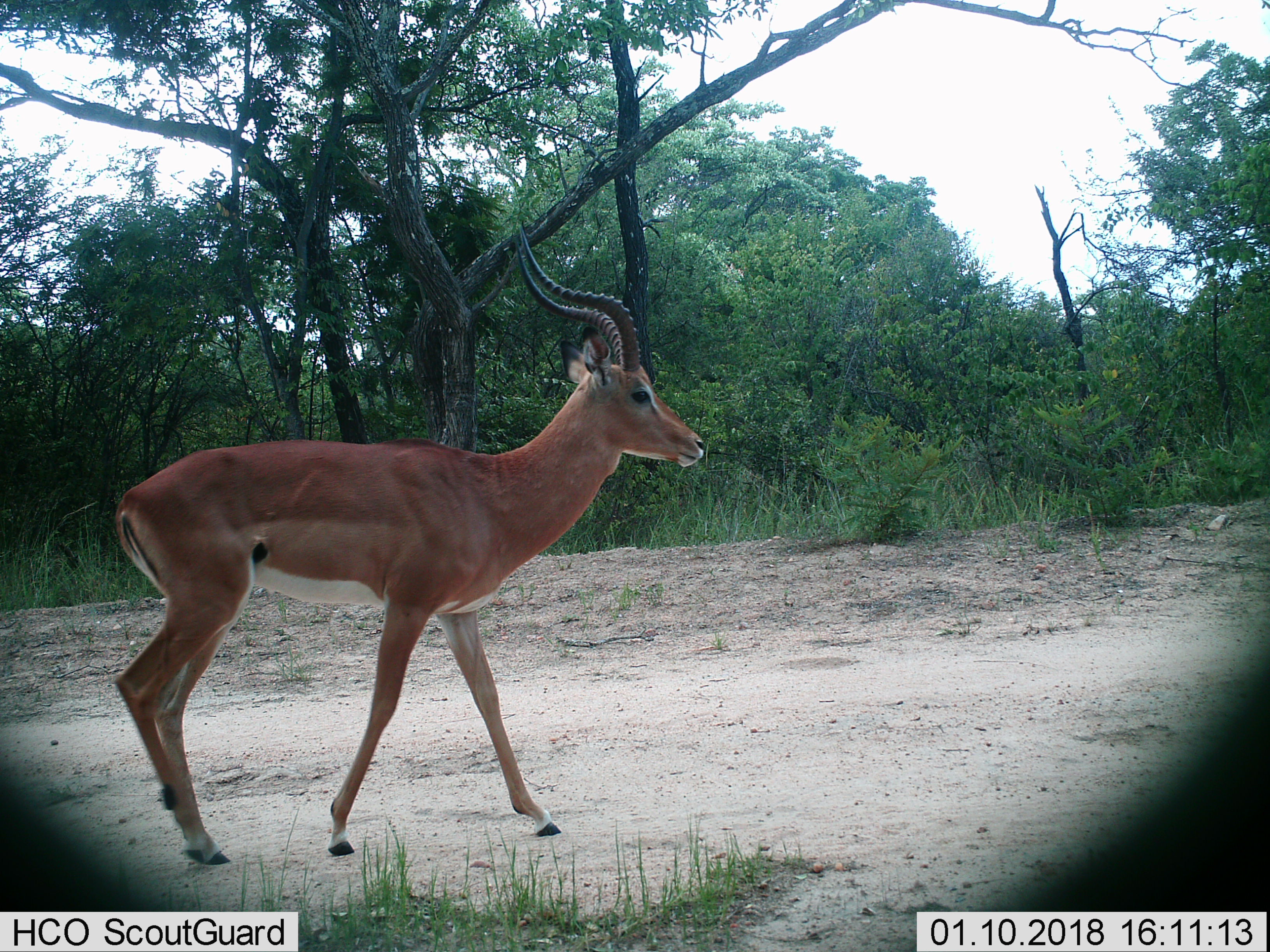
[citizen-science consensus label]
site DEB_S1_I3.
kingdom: Animalia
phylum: Chordata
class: Mammalia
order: Artiodactyla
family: Bovidae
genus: Aepyceros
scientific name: Aepyceros melampus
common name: impala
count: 1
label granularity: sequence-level